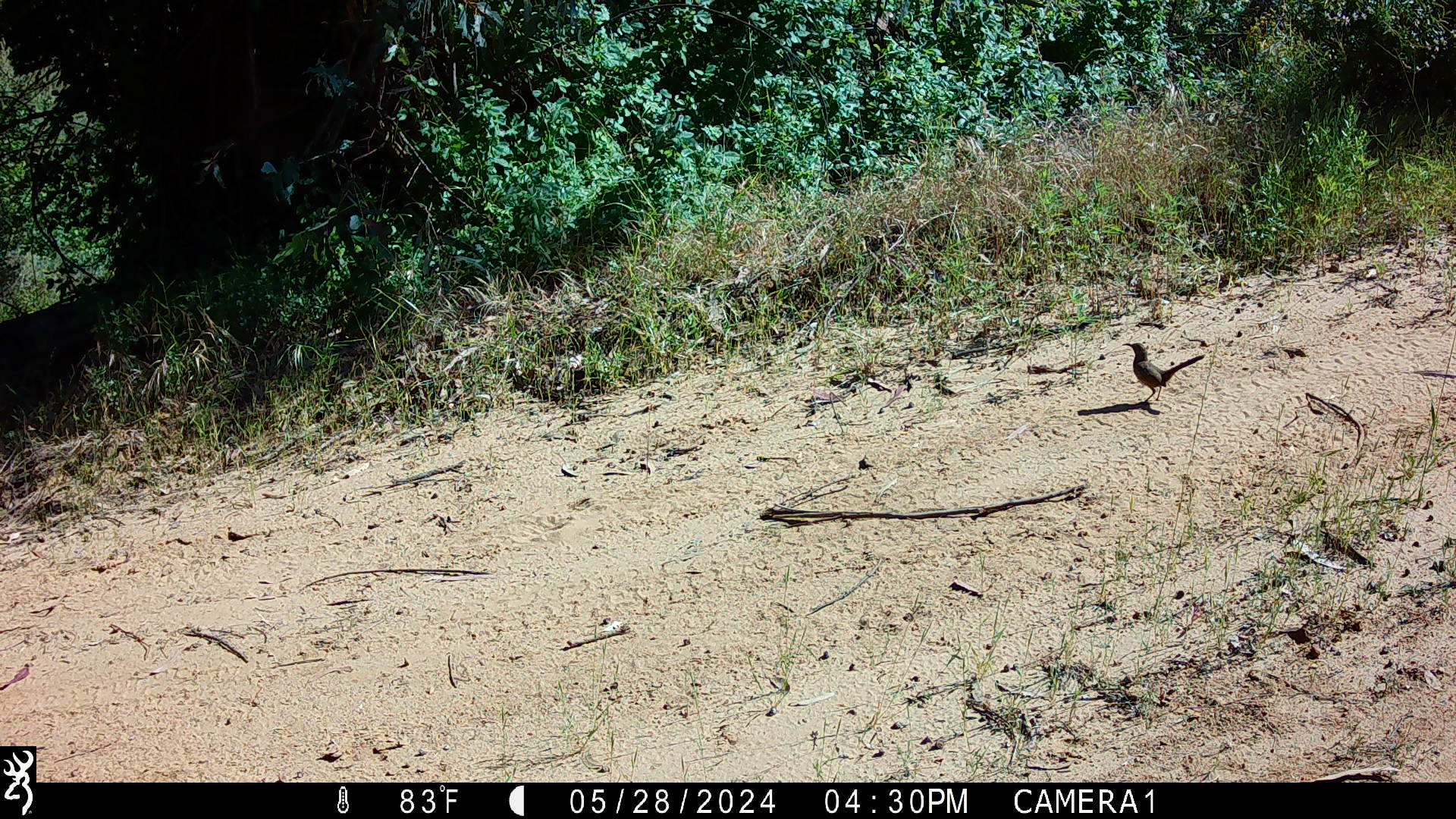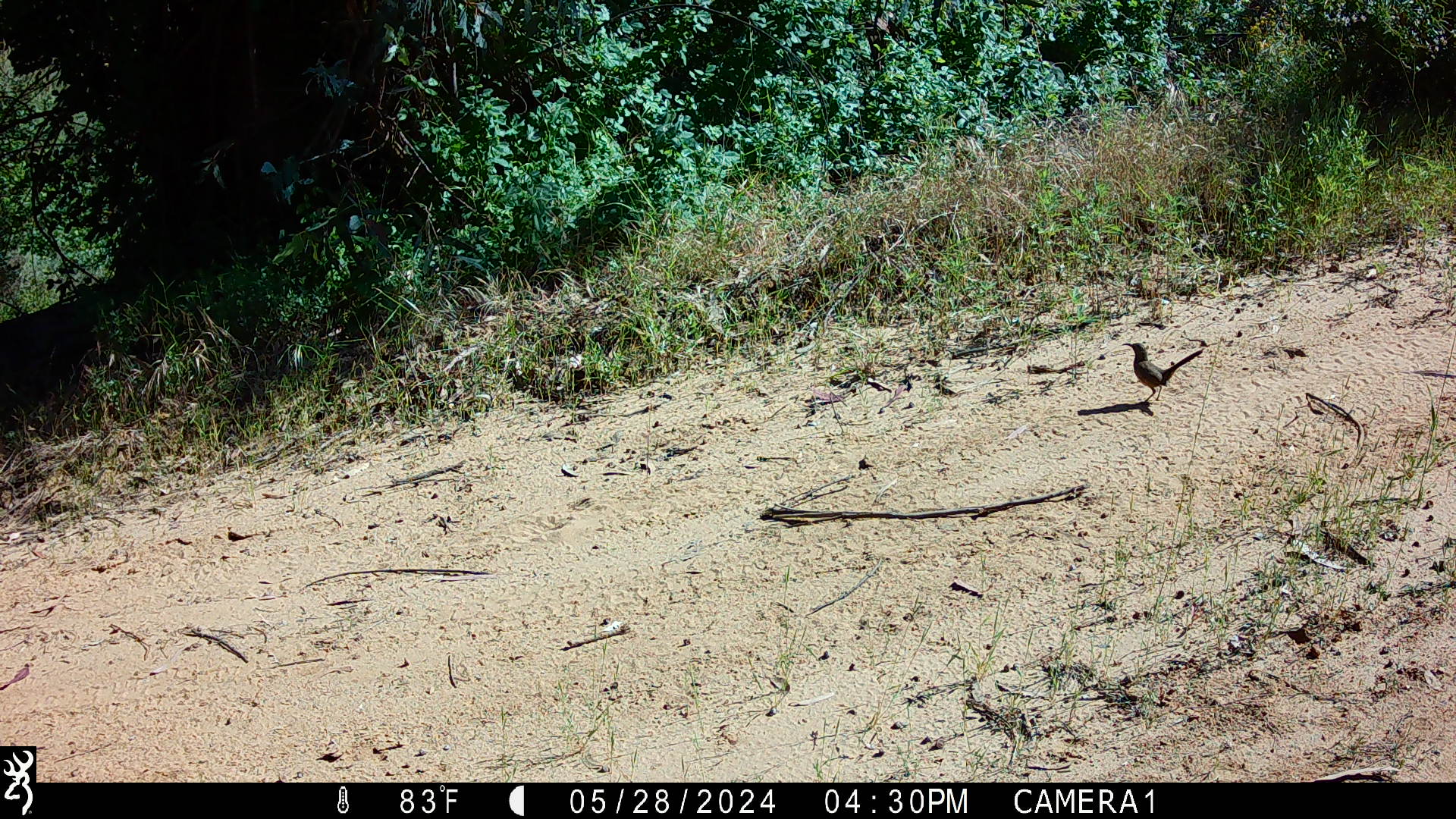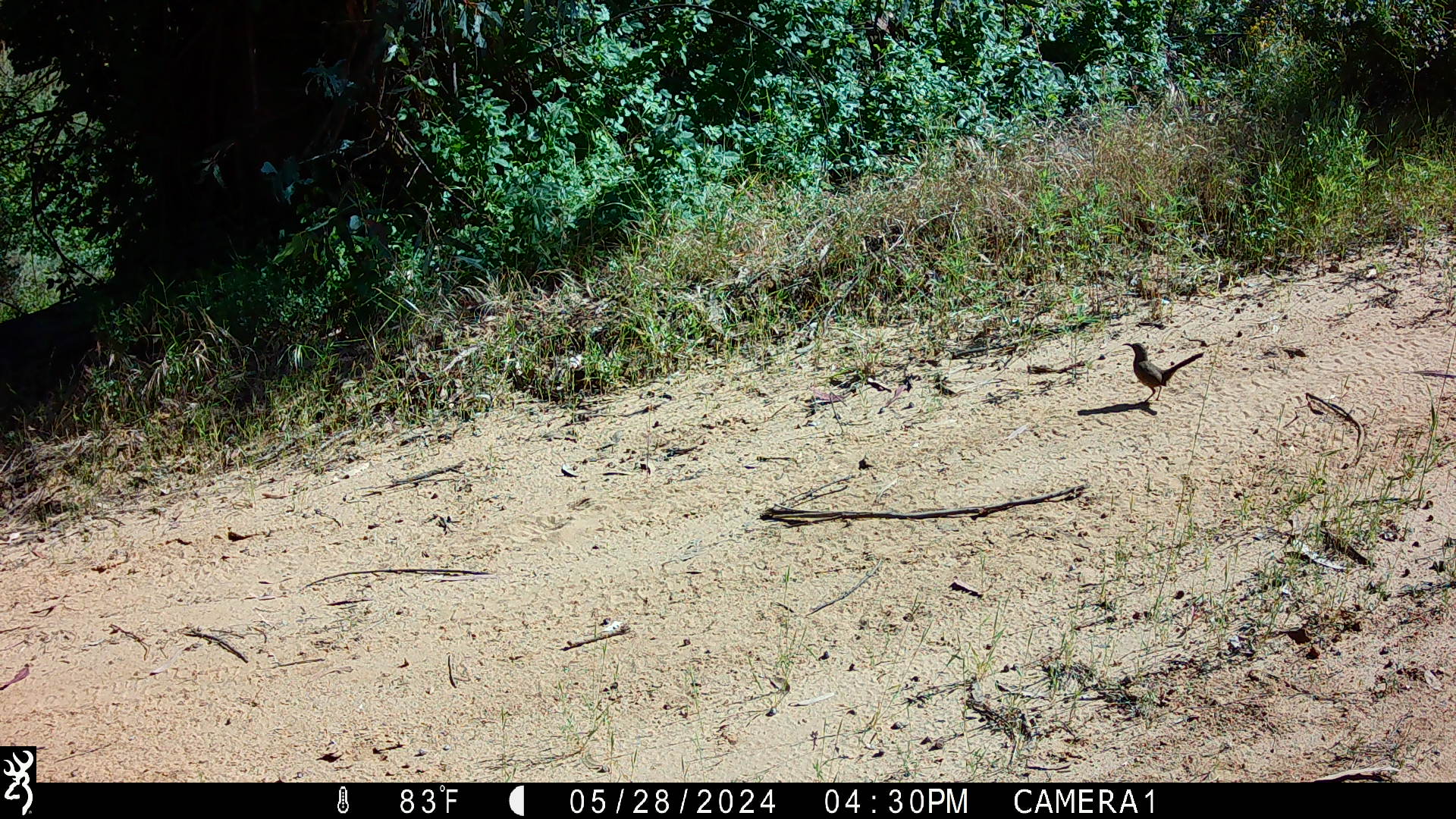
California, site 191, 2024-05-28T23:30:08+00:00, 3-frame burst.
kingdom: Animalia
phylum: Chordata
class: Aves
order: Passeriformes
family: Mimidae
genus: Toxostoma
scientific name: Toxostoma redivivum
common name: california thrasher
California thrasher (Toxostoma redivivum).